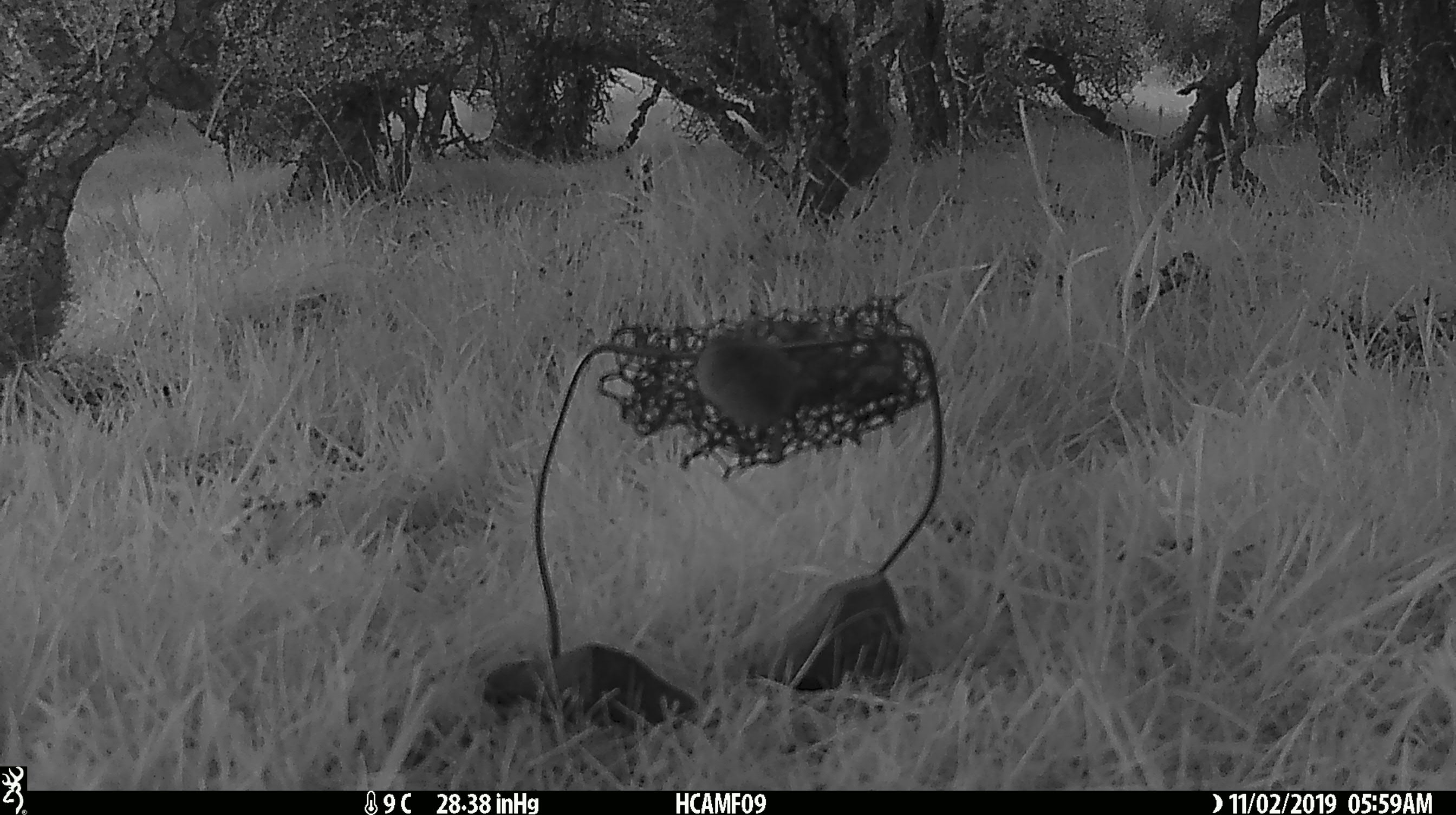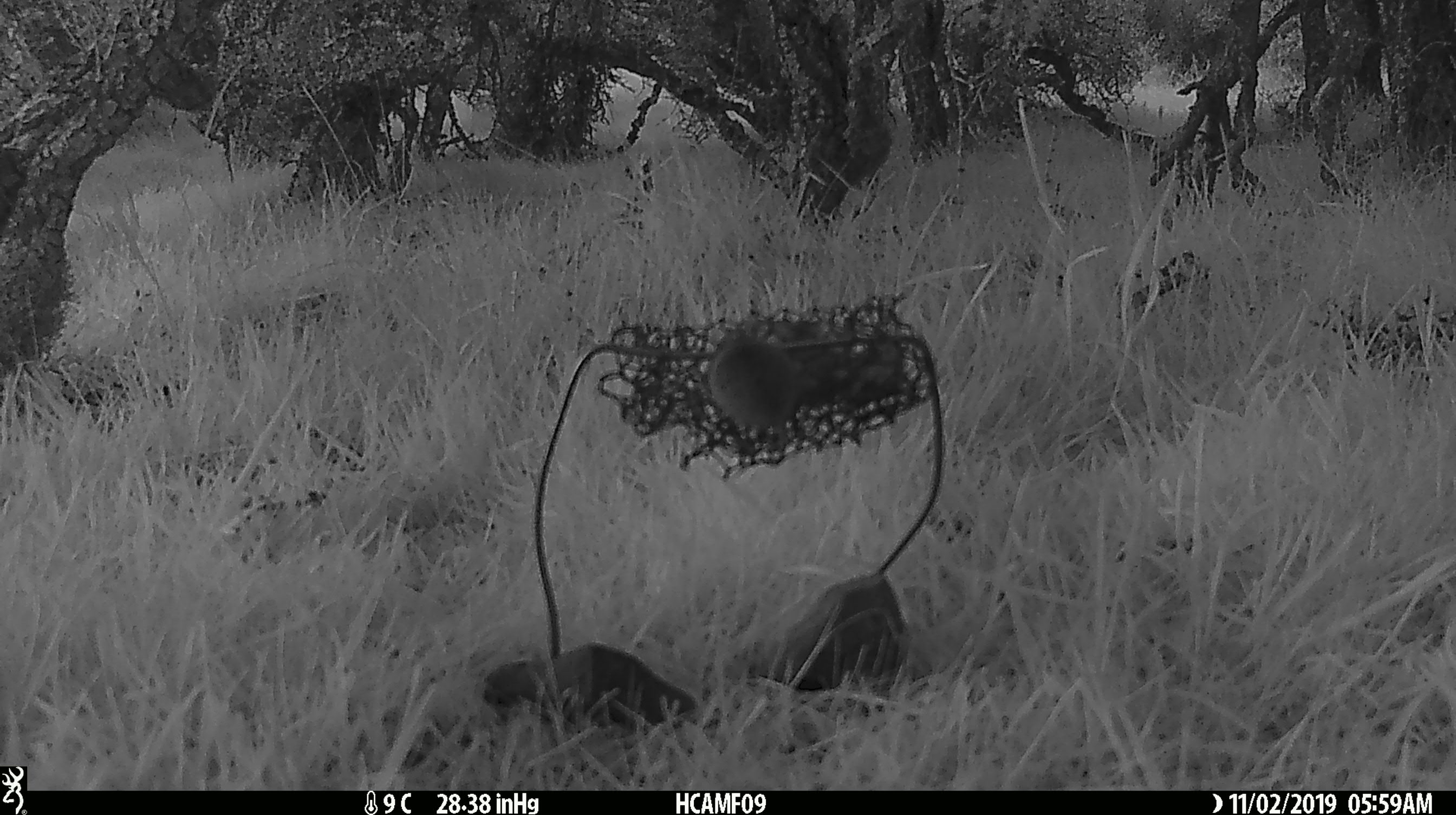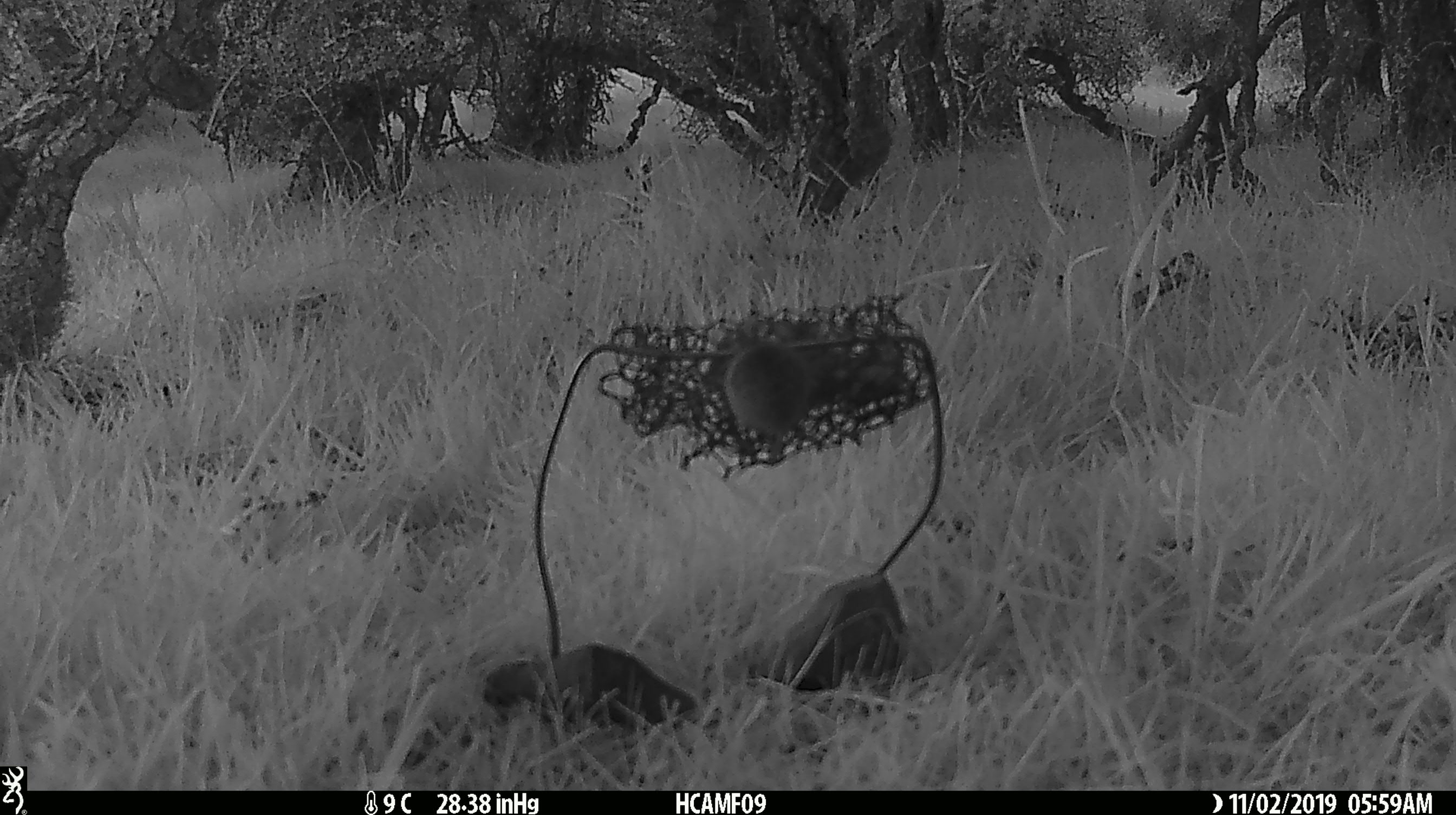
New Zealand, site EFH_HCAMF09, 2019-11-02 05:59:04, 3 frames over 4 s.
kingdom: Animalia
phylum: Chordata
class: Mammalia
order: Rodentia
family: Muridae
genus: Mus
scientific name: Mus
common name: mouse